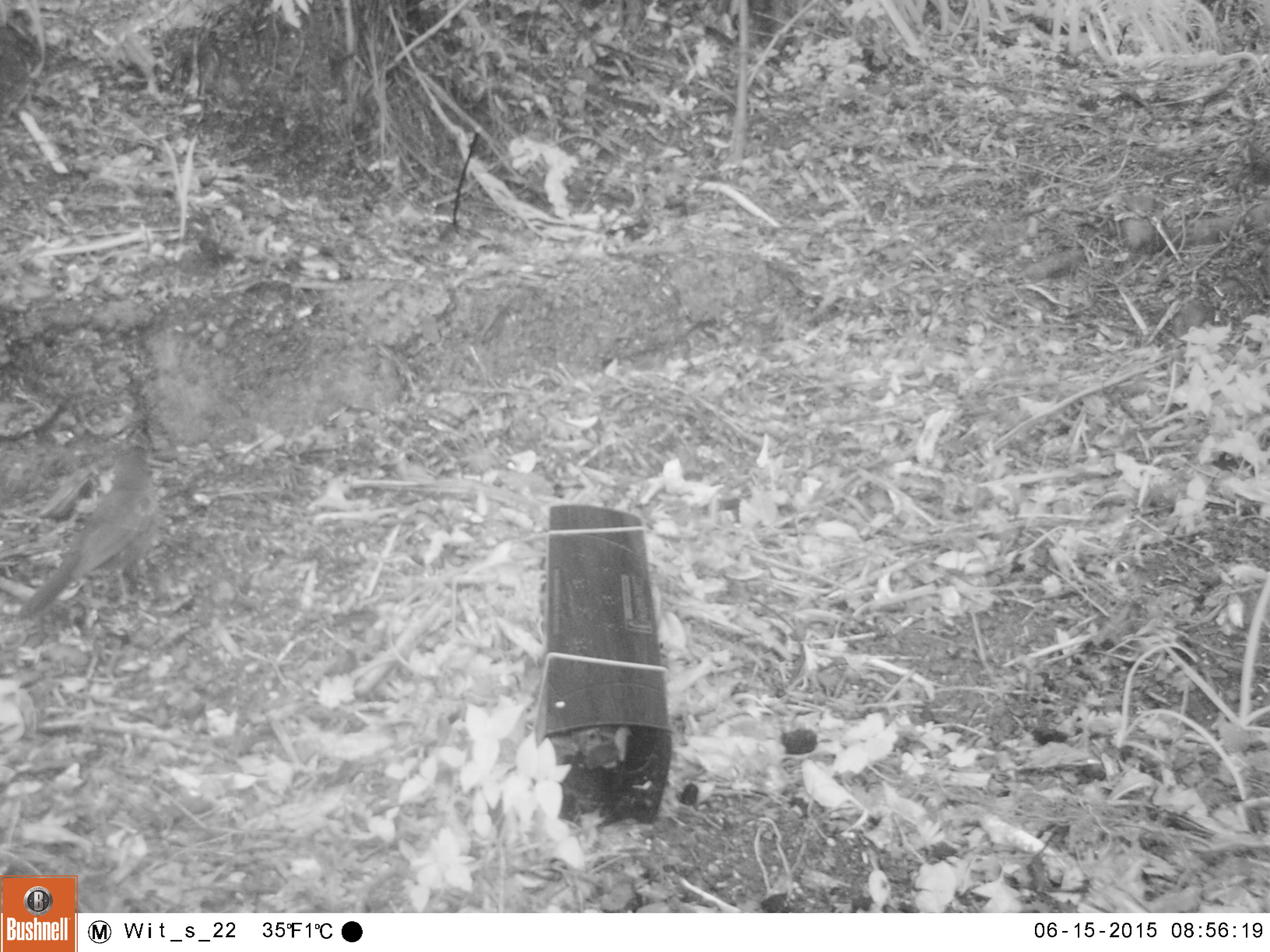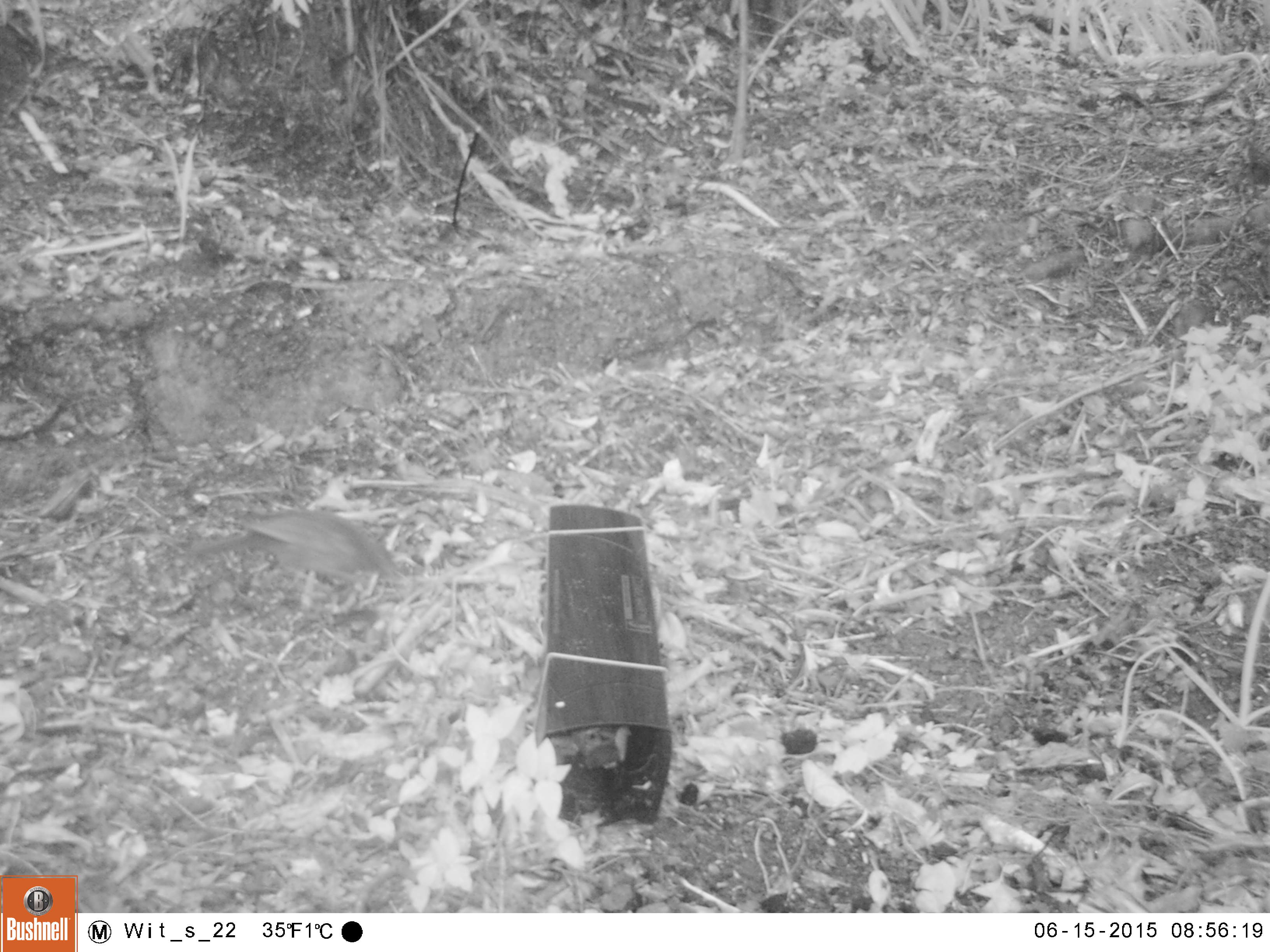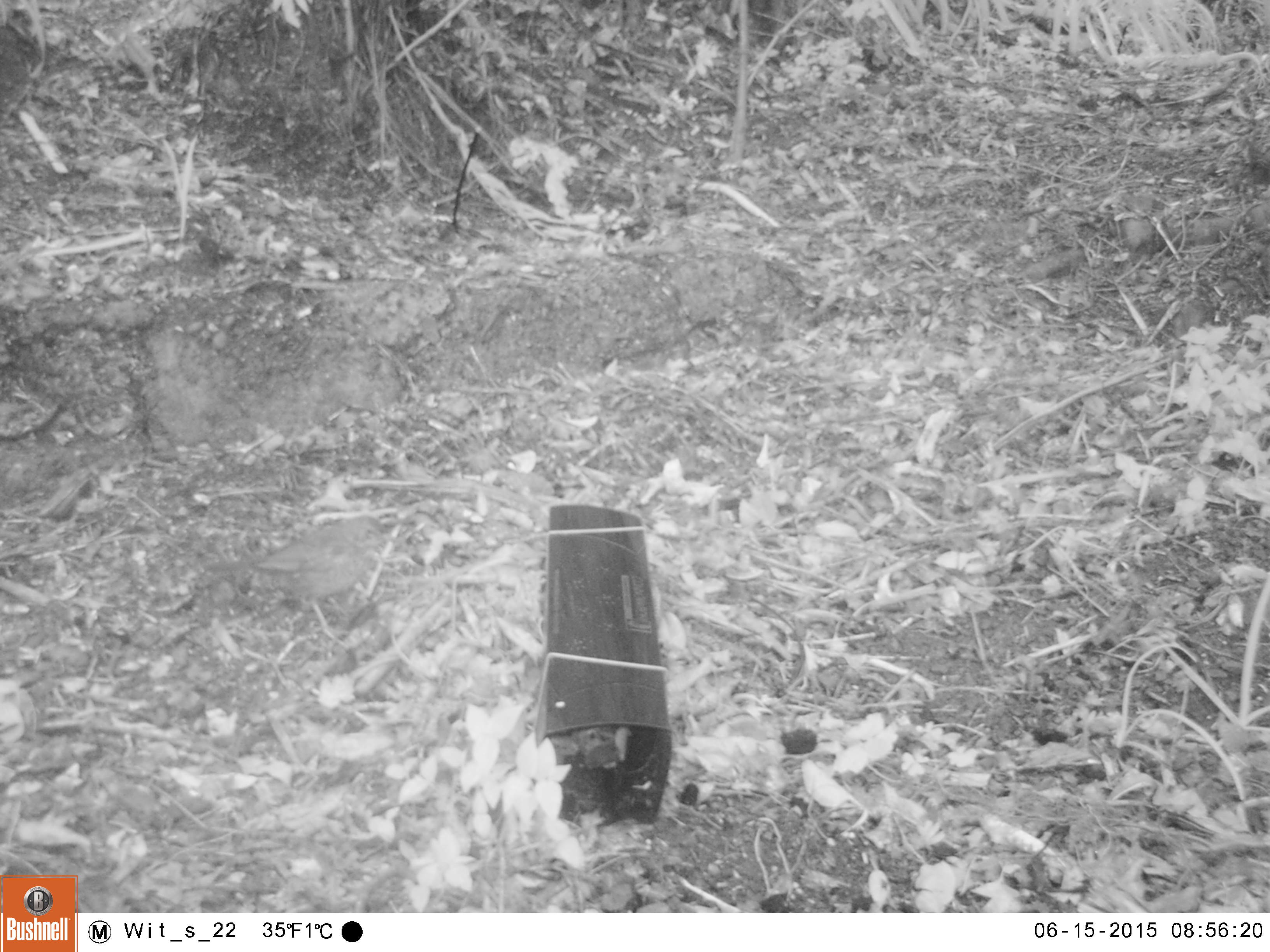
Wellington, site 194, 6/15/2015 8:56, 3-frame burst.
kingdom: Animalia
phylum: Chordata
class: Aves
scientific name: Aves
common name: bird